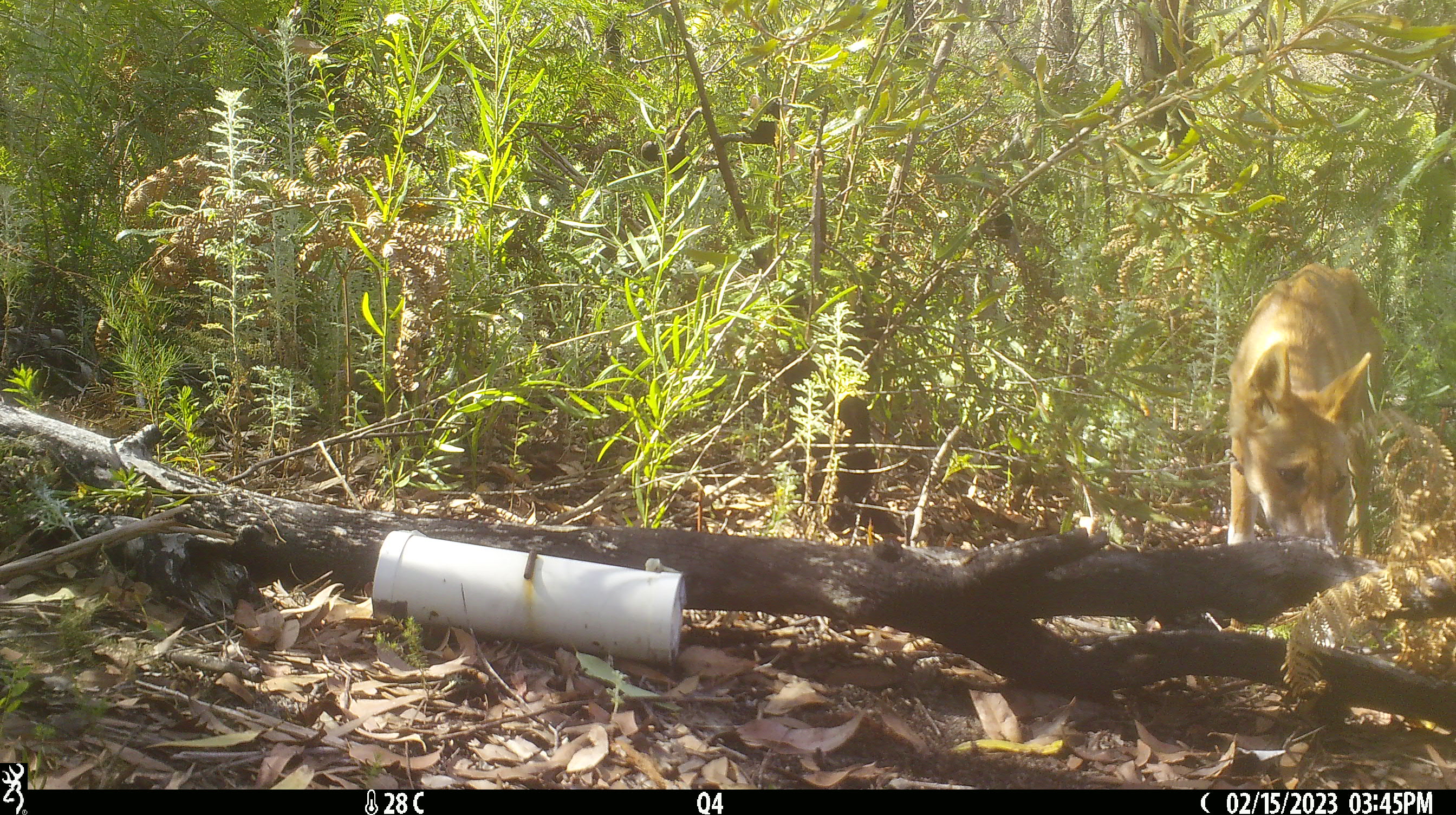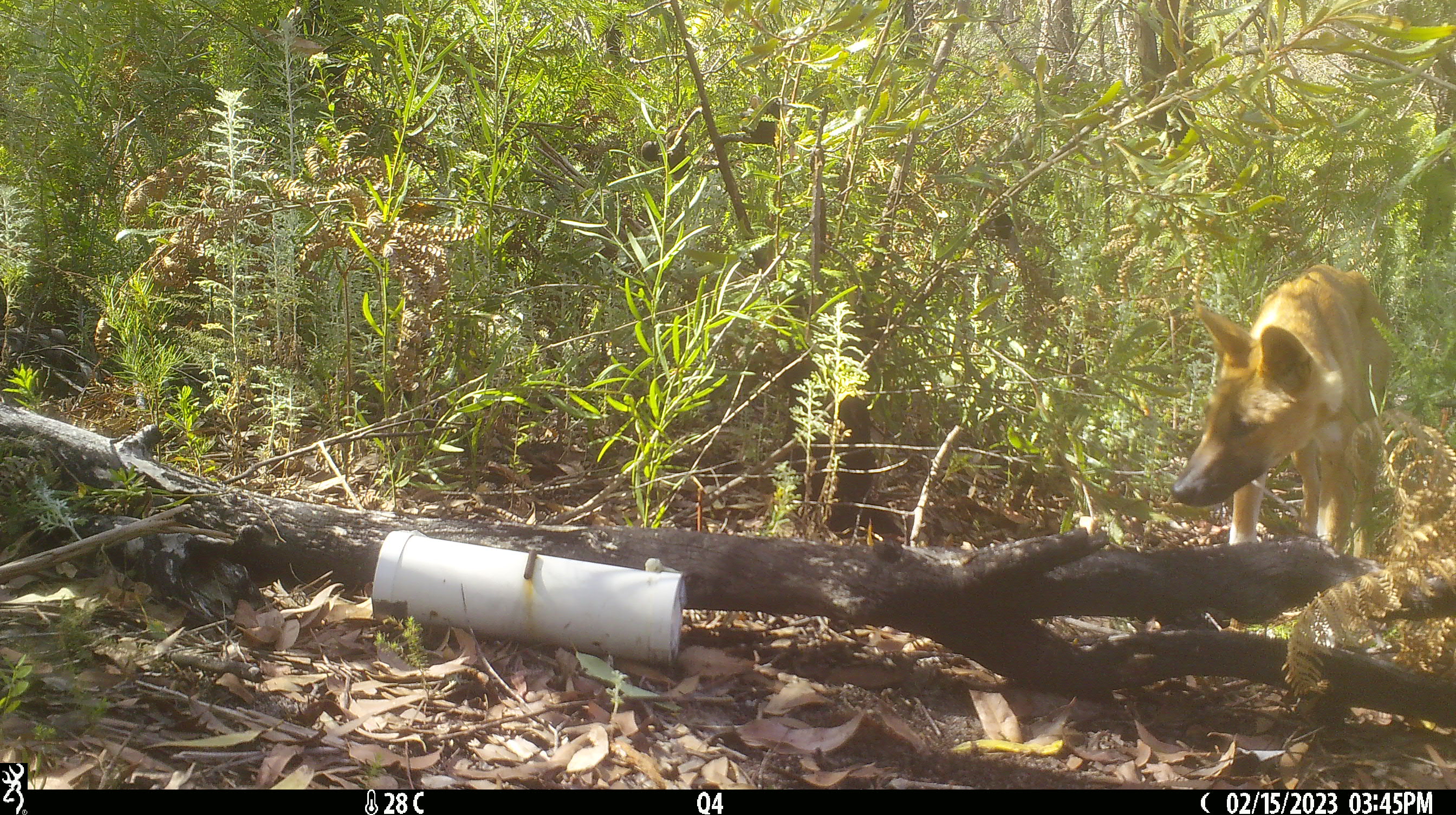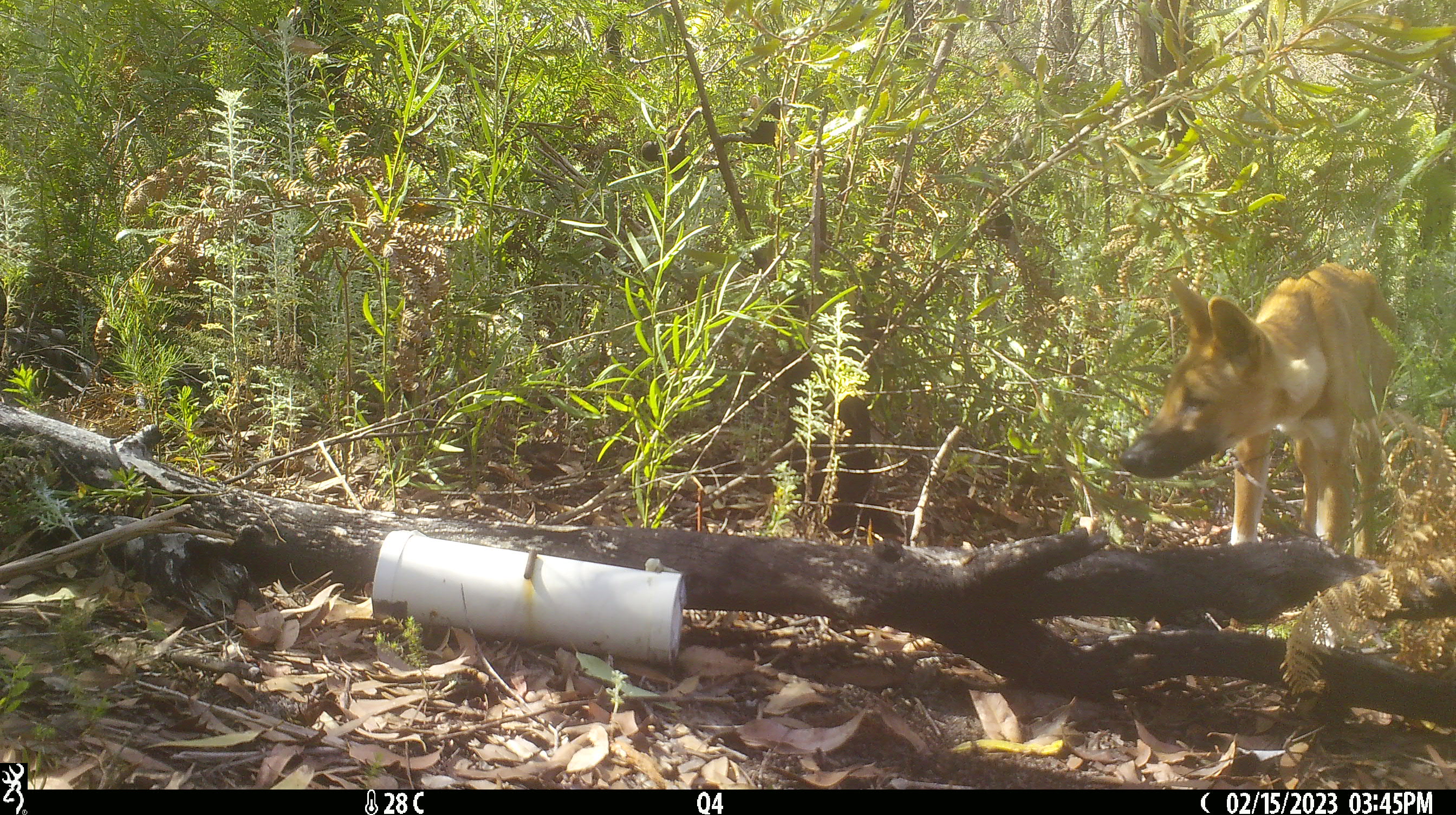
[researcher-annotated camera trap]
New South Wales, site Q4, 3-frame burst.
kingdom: Animalia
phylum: Chordata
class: Mammalia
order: Carnivora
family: Canidae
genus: Canis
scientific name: Canis familiaris dingo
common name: dingo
Dingo (Canis familiaris dingo).